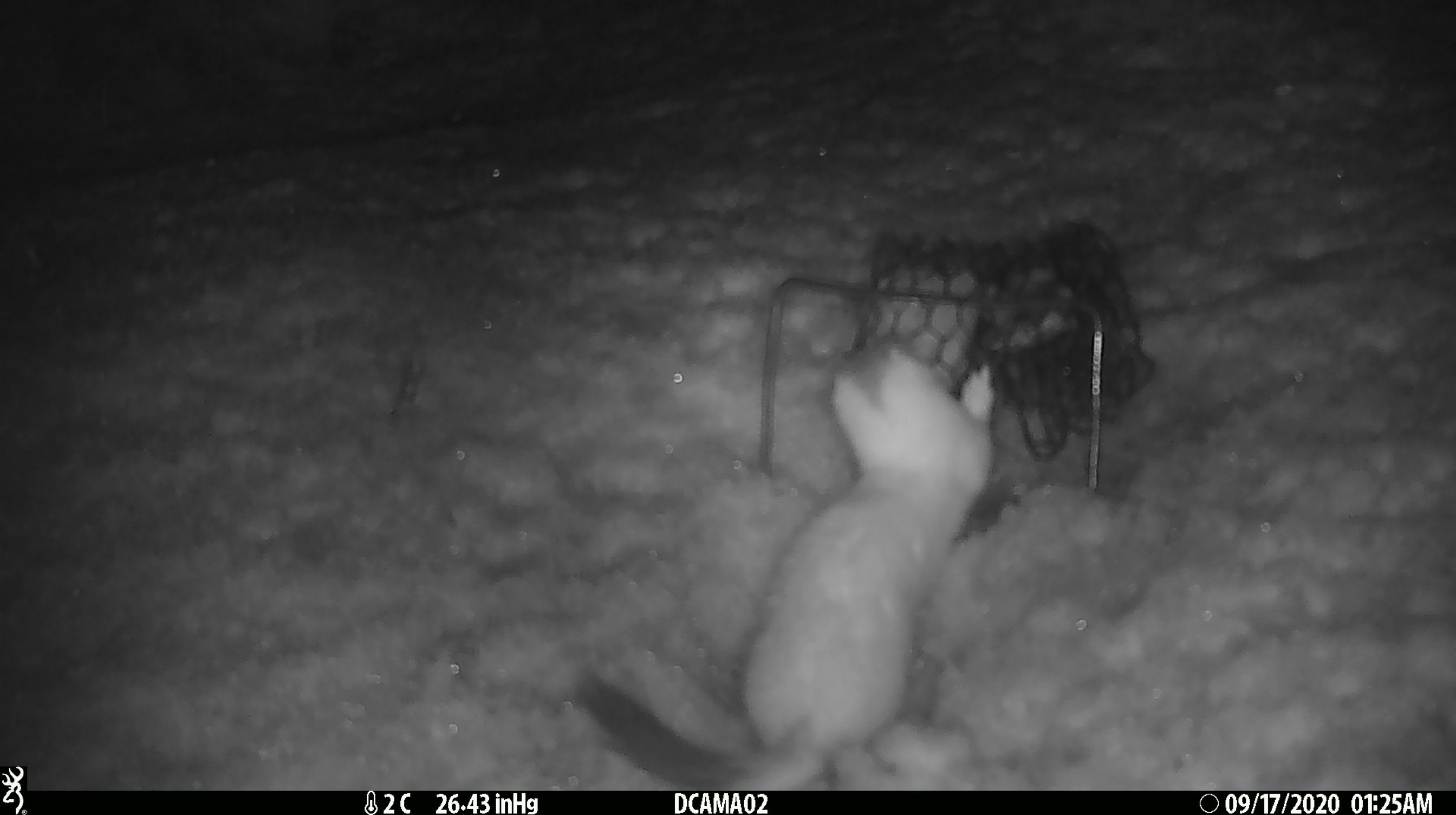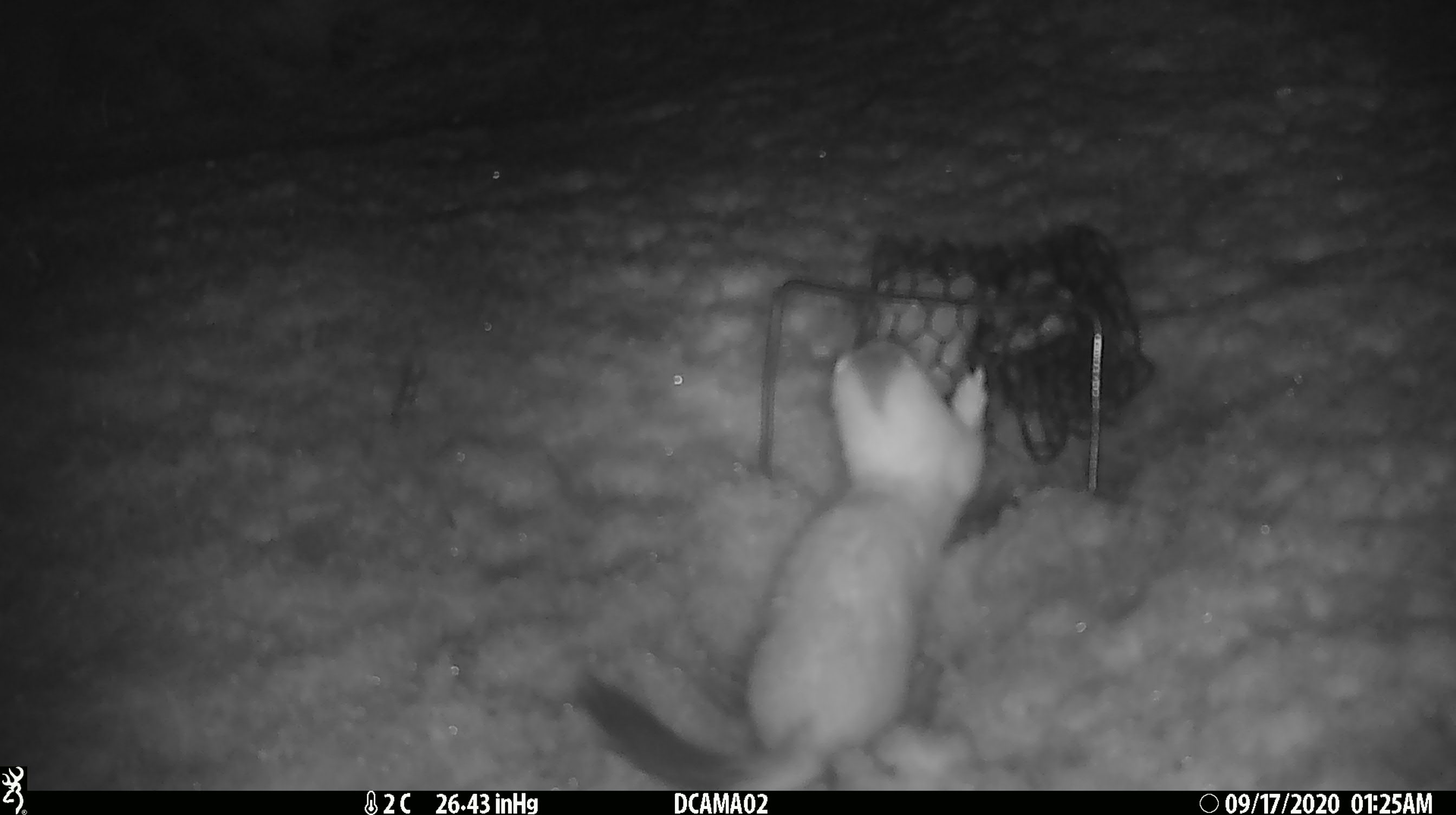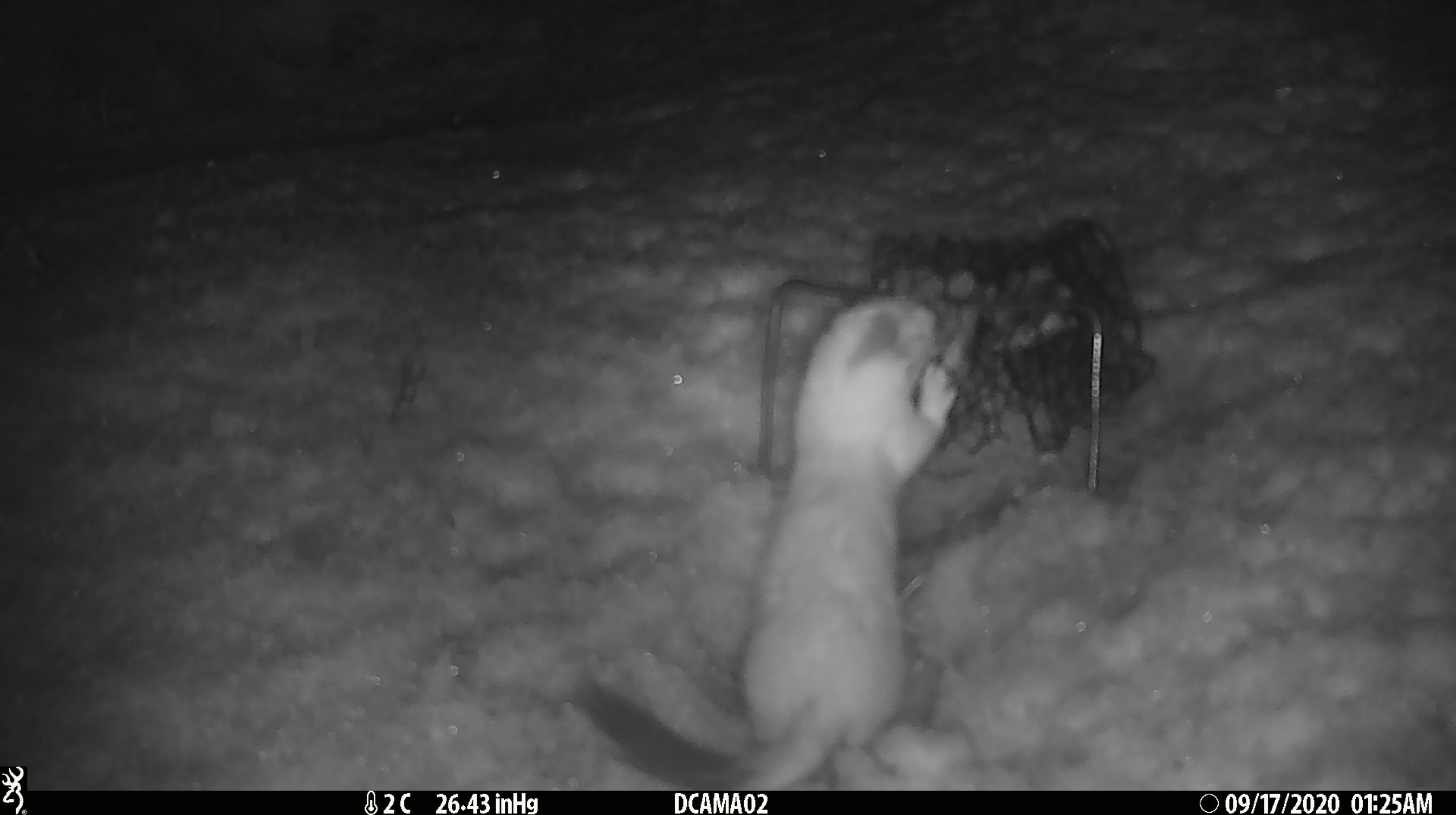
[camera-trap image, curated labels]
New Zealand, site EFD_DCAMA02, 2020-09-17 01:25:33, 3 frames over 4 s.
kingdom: Animalia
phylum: Chordata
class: Mammalia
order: Carnivora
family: Mustelidae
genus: Mustela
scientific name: Mustela erminea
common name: stoat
Stoat (Mustela erminea).